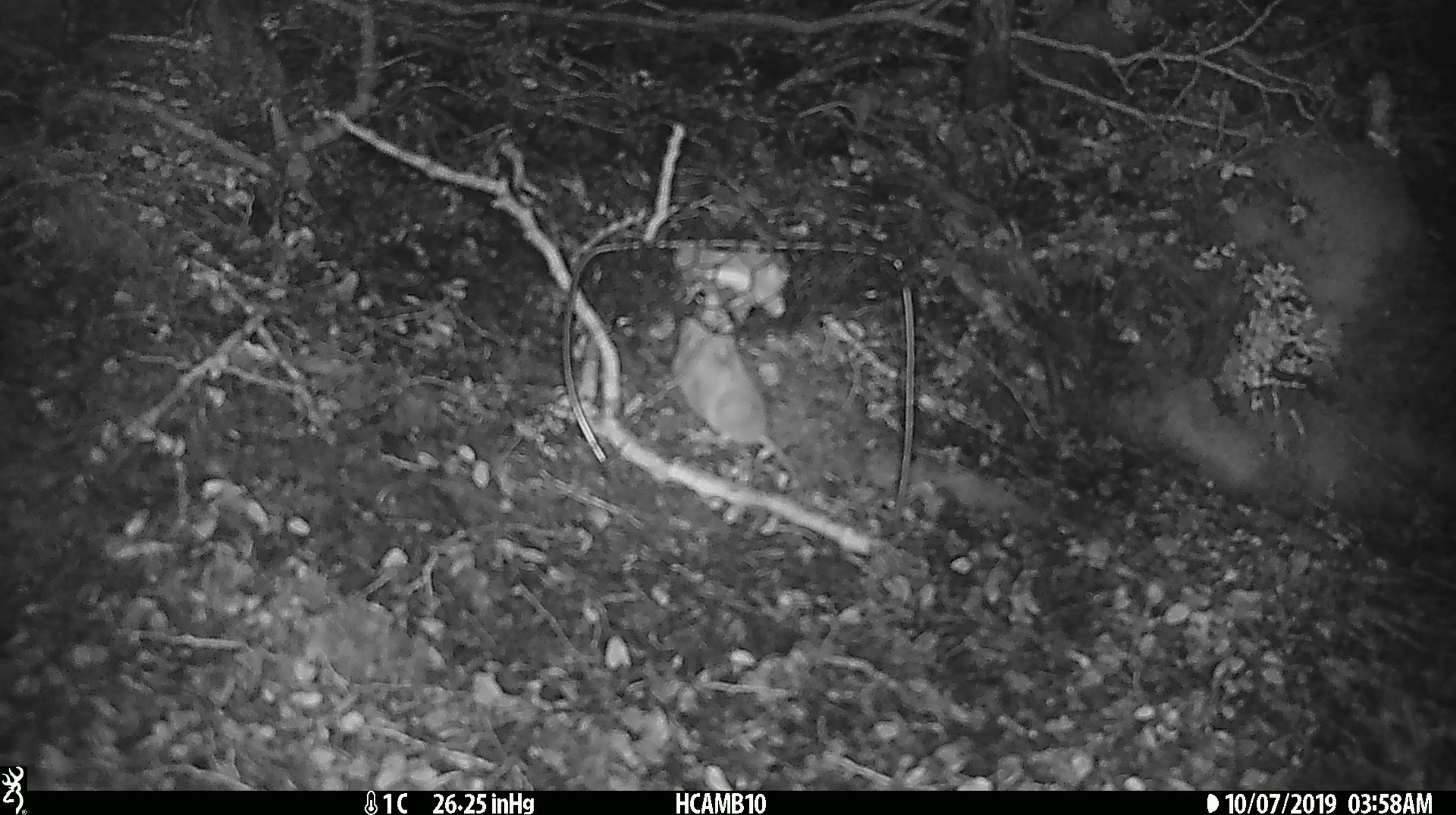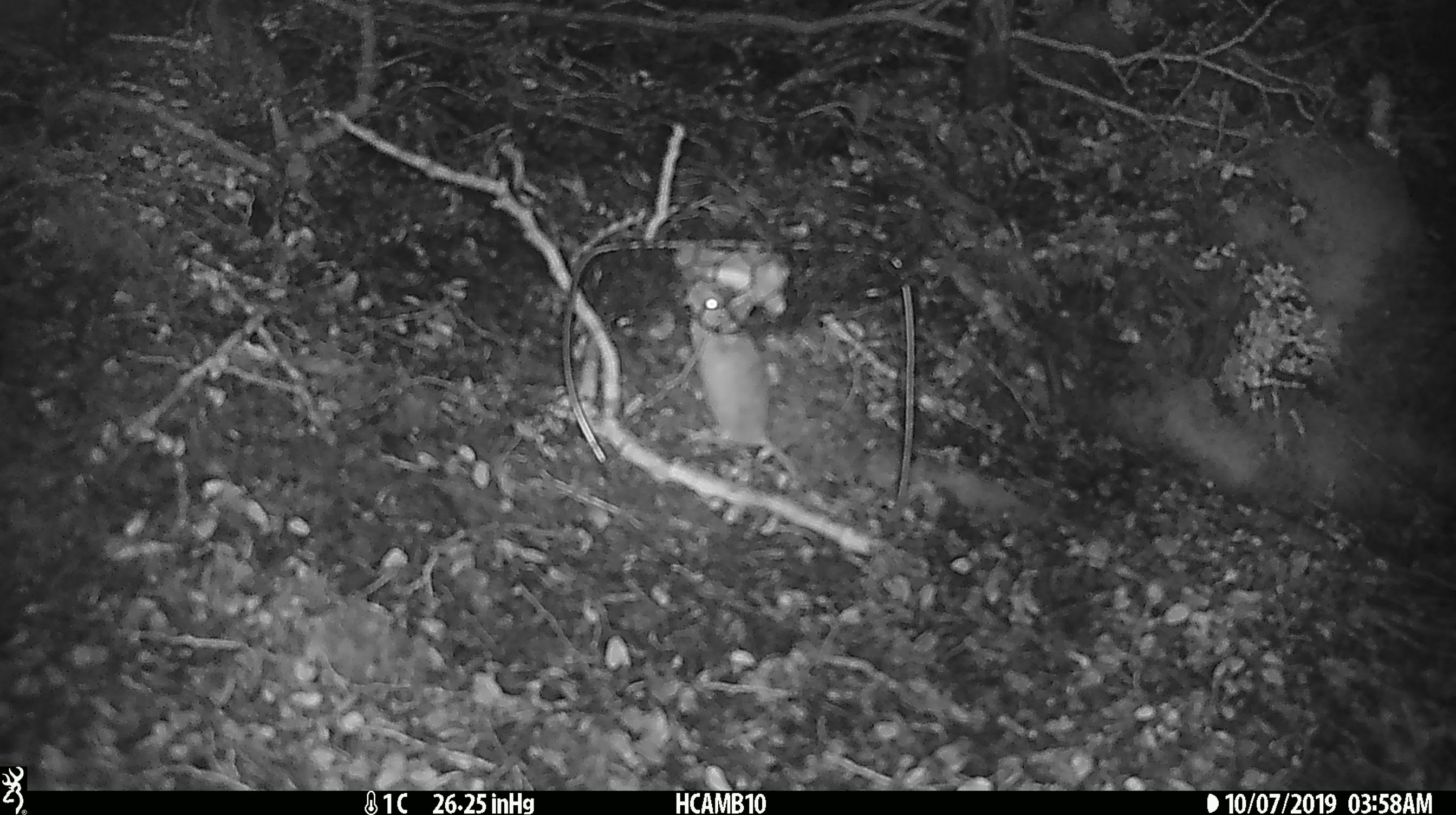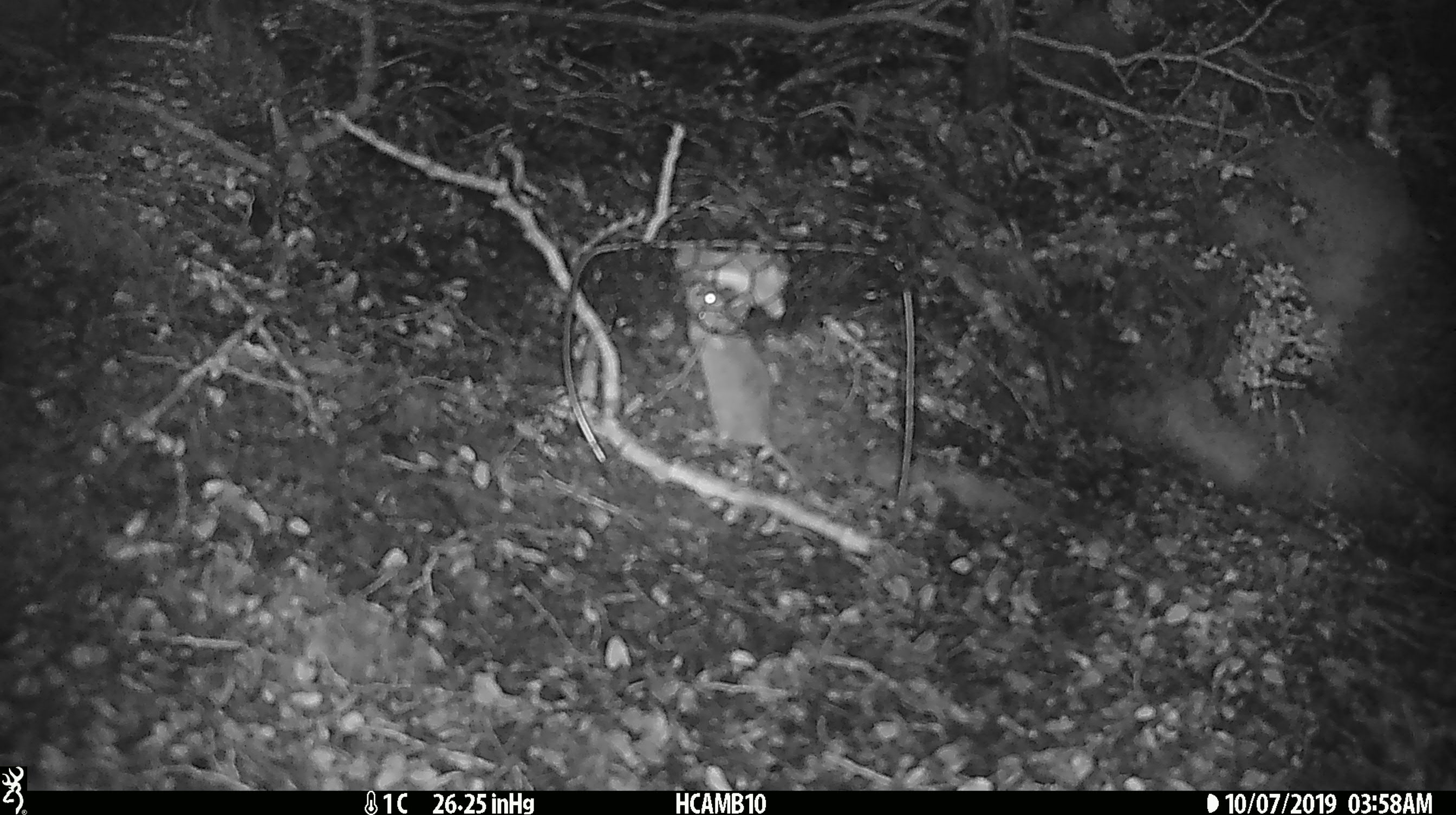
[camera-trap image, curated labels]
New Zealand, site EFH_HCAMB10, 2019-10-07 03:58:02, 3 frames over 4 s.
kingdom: Animalia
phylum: Chordata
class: Mammalia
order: Rodentia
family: Muridae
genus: Mus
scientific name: Mus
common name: mouse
Mouse (Mus).